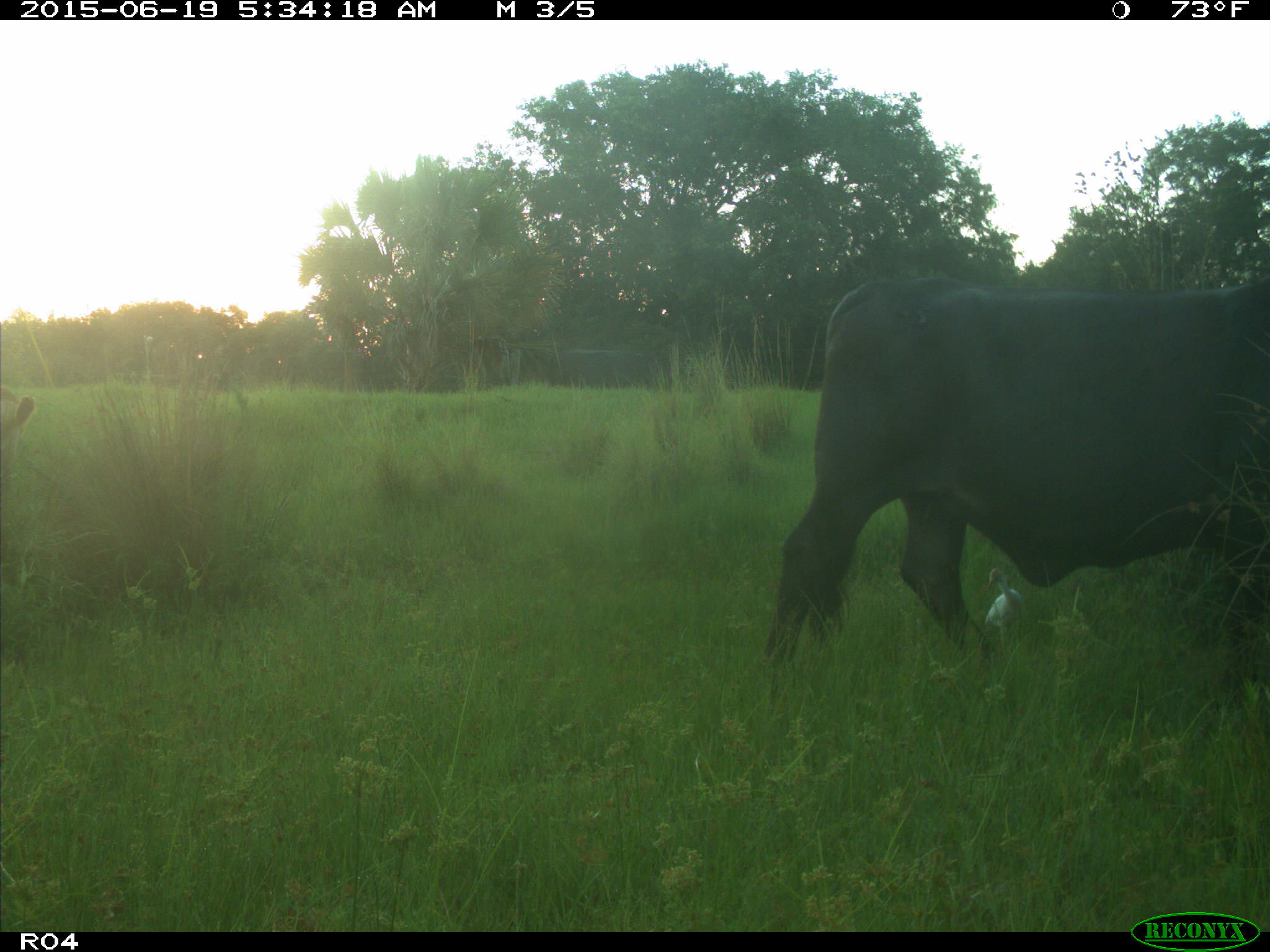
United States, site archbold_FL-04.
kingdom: Animalia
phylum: Chordata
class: Mammalia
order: Artiodactyla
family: Bovidae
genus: Bos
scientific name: Bos taurus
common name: domestic cow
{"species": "Bos taurus (domestic cow)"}